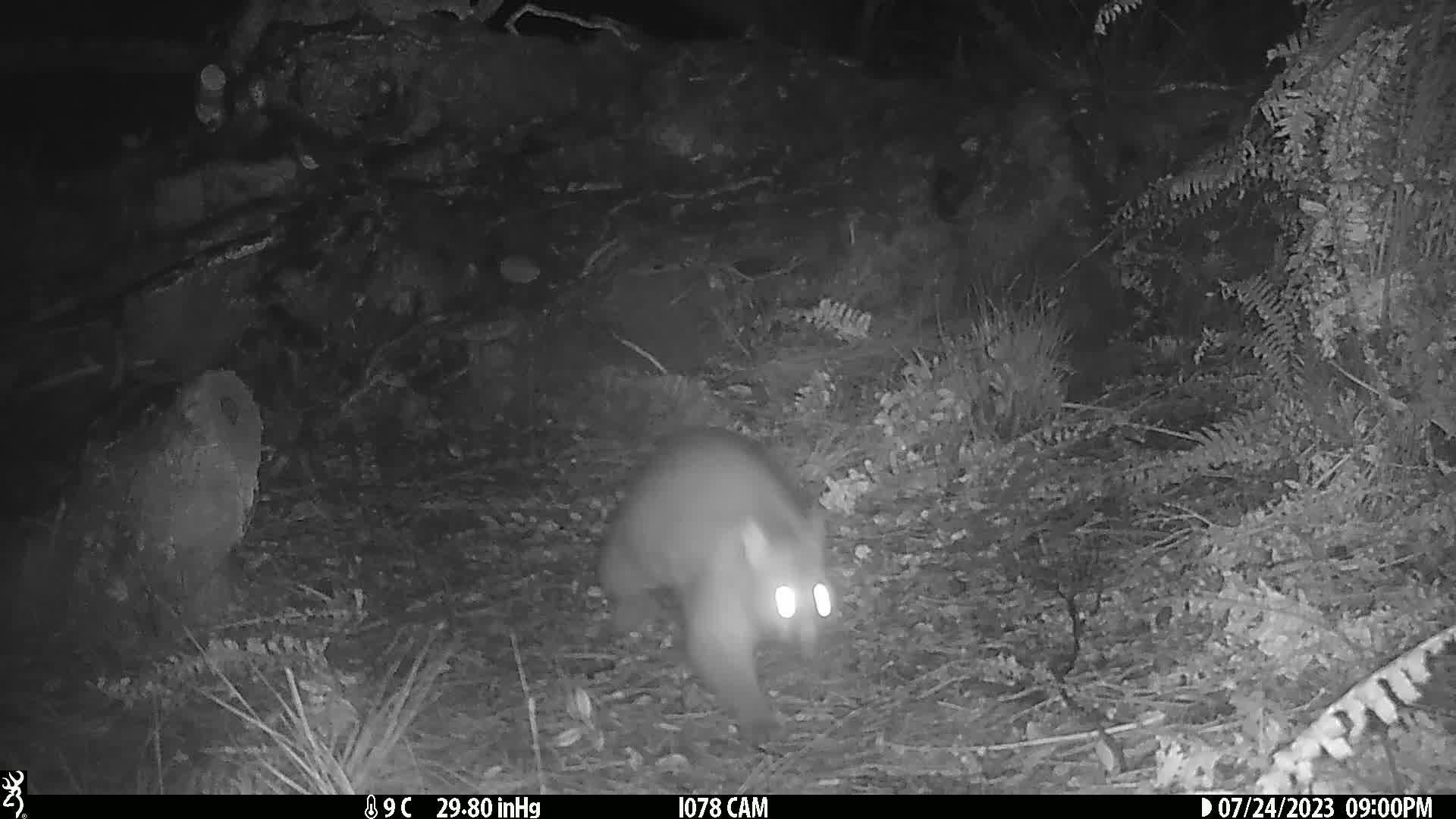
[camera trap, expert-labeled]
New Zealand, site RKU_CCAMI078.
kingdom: Animalia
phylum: Chordata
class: Mammalia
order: Diprotodontia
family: Phalangeridae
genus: Trichosurus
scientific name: Trichosurus vulpecula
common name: common brushtail possum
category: possum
Possum (common brushtail possum) (Trichosurus vulpecula).